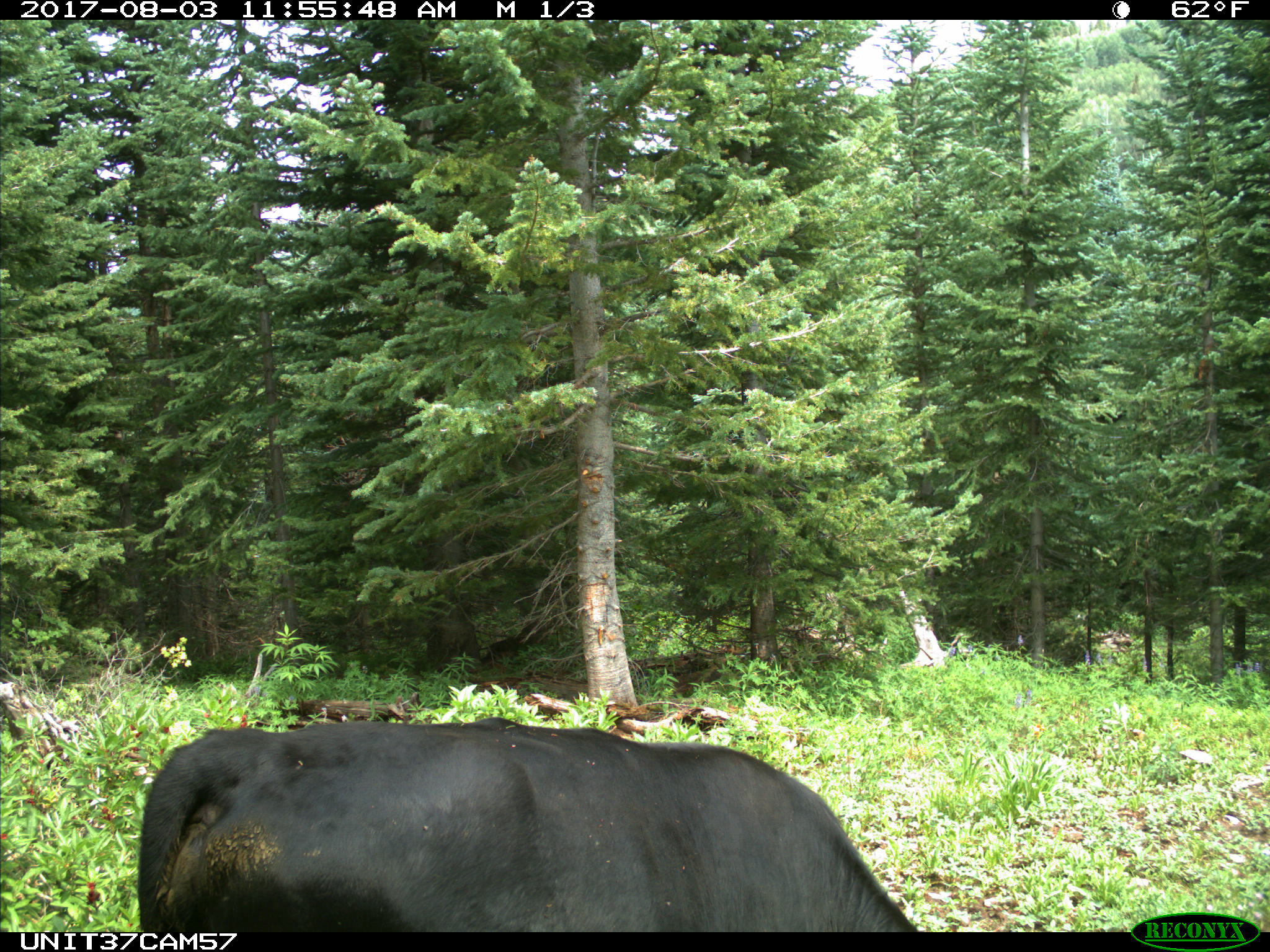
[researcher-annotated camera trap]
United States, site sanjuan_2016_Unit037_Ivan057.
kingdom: Animalia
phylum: Chordata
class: Mammalia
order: Artiodactyla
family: Bovidae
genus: Bos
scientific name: Bos taurus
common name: domestic cow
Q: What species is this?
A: Bos taurus (domestic cow).